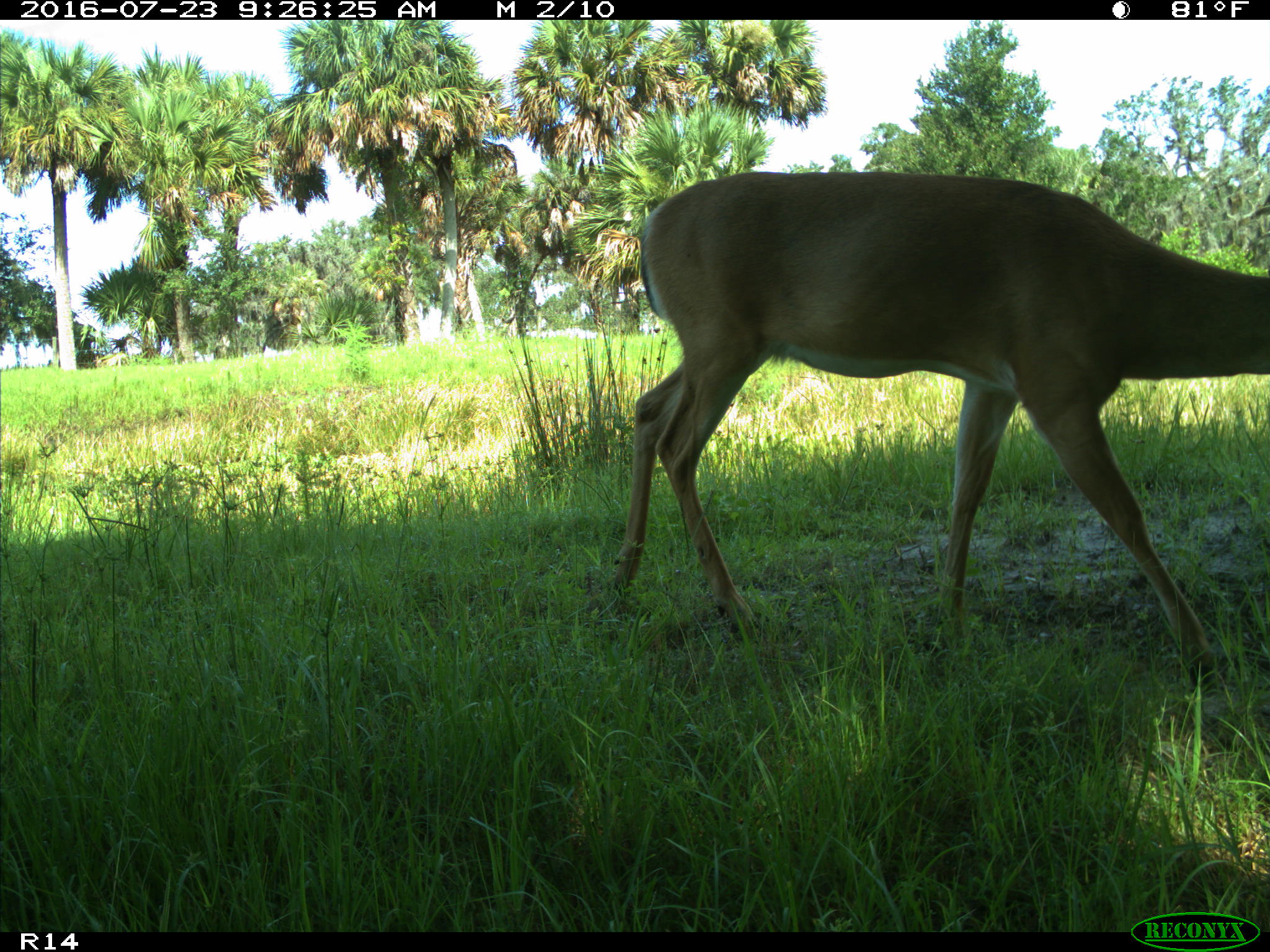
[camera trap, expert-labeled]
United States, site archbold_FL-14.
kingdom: Animalia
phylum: Chordata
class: Mammalia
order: Artiodactyla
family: Cervidae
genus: Odocoileus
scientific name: Odocoileus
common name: deer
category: unidentified deer